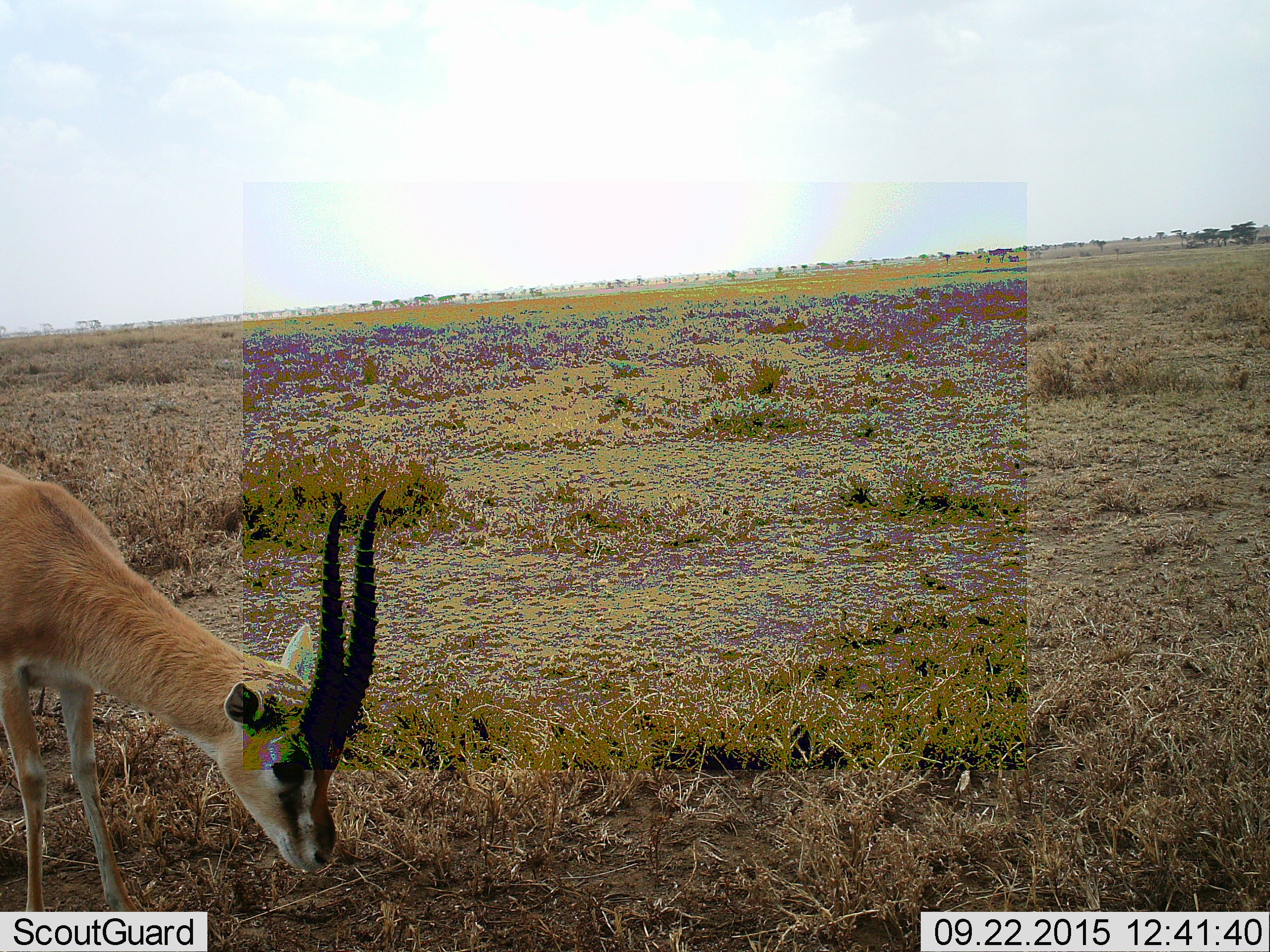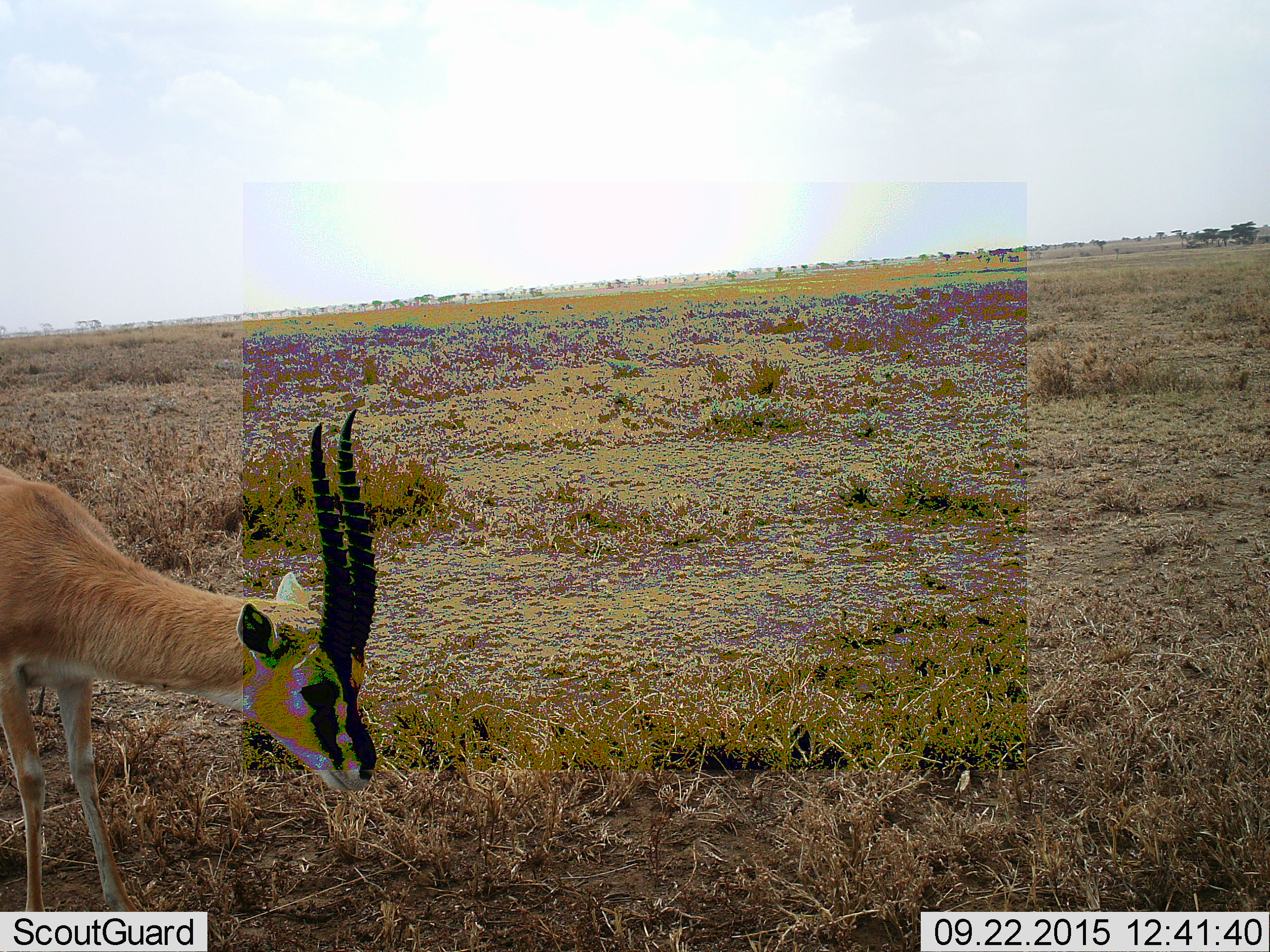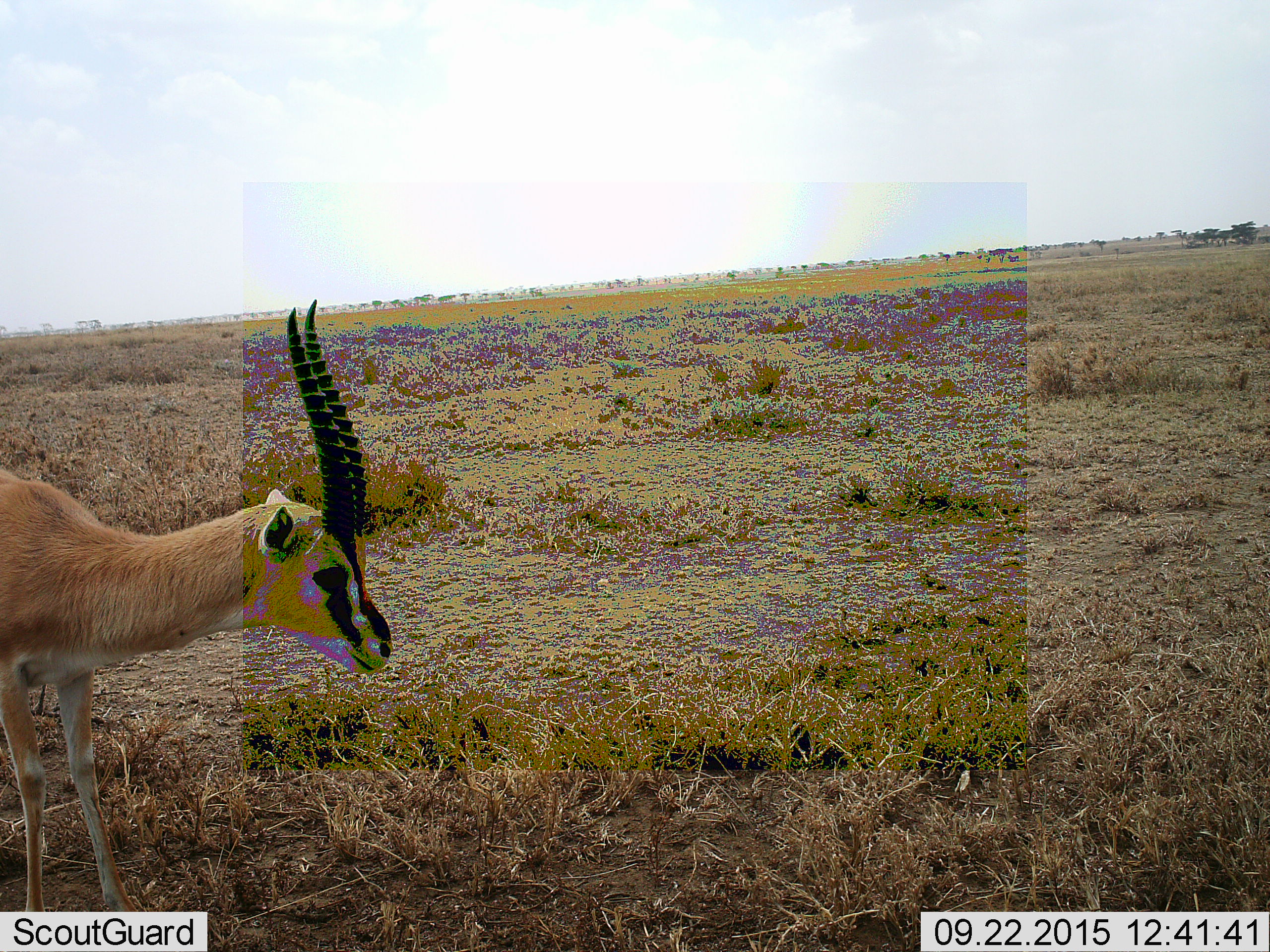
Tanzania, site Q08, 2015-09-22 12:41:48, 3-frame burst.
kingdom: Animalia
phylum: Chordata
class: Mammalia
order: Artiodactyla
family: Bovidae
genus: Eudorcas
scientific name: Eudorcas thomsonii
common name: thomson's gazelle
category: gazellethomsons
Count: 1.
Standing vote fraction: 43%.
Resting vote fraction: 0%.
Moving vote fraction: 14%.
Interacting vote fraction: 0%.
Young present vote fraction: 0%.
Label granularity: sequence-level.